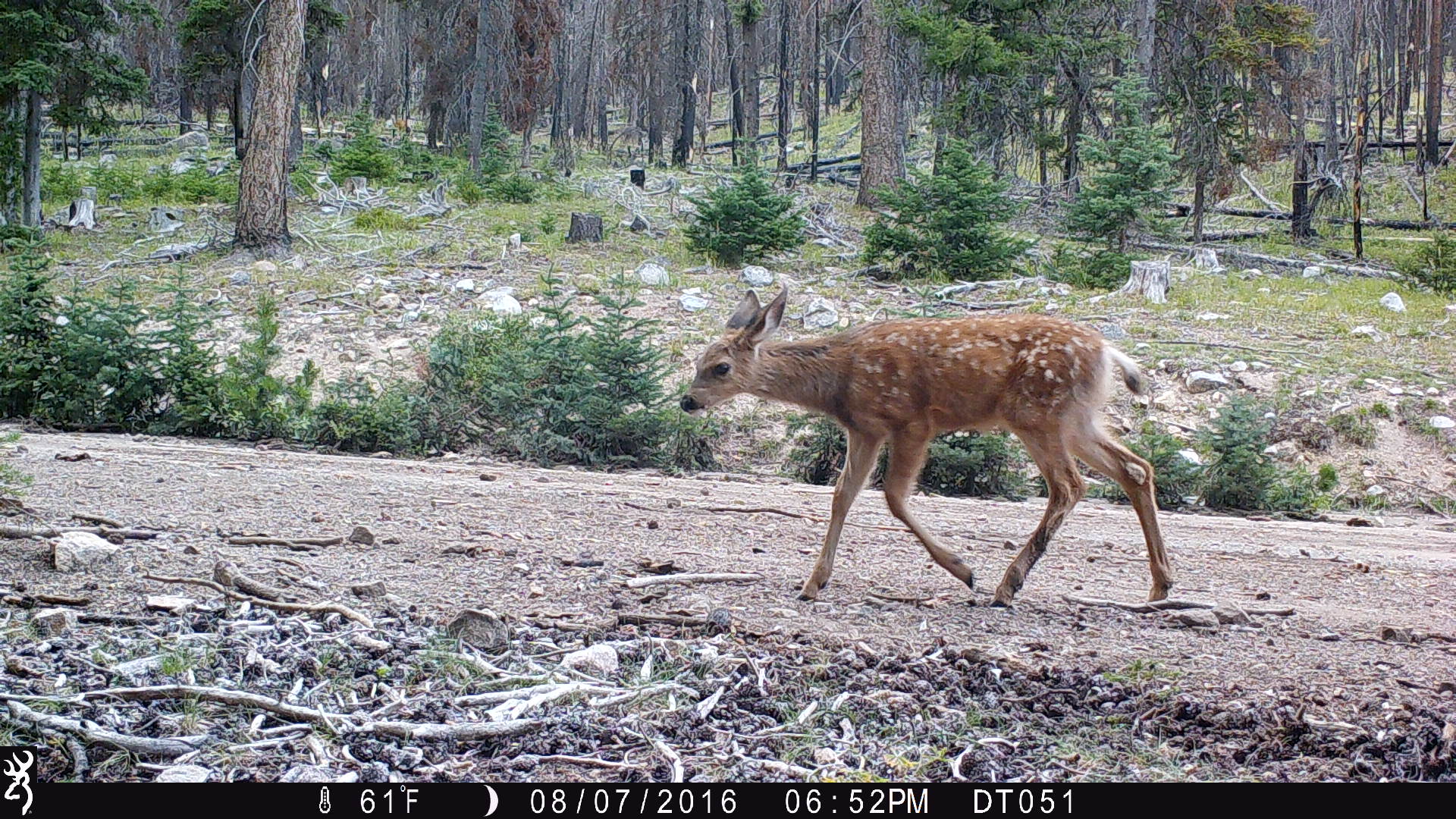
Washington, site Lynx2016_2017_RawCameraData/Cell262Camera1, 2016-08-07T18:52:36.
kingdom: Animalia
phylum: Chordata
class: Mammalia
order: Artiodactyla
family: Cervidae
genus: Odocoileus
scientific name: Odocoileus hemionus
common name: mule deer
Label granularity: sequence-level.